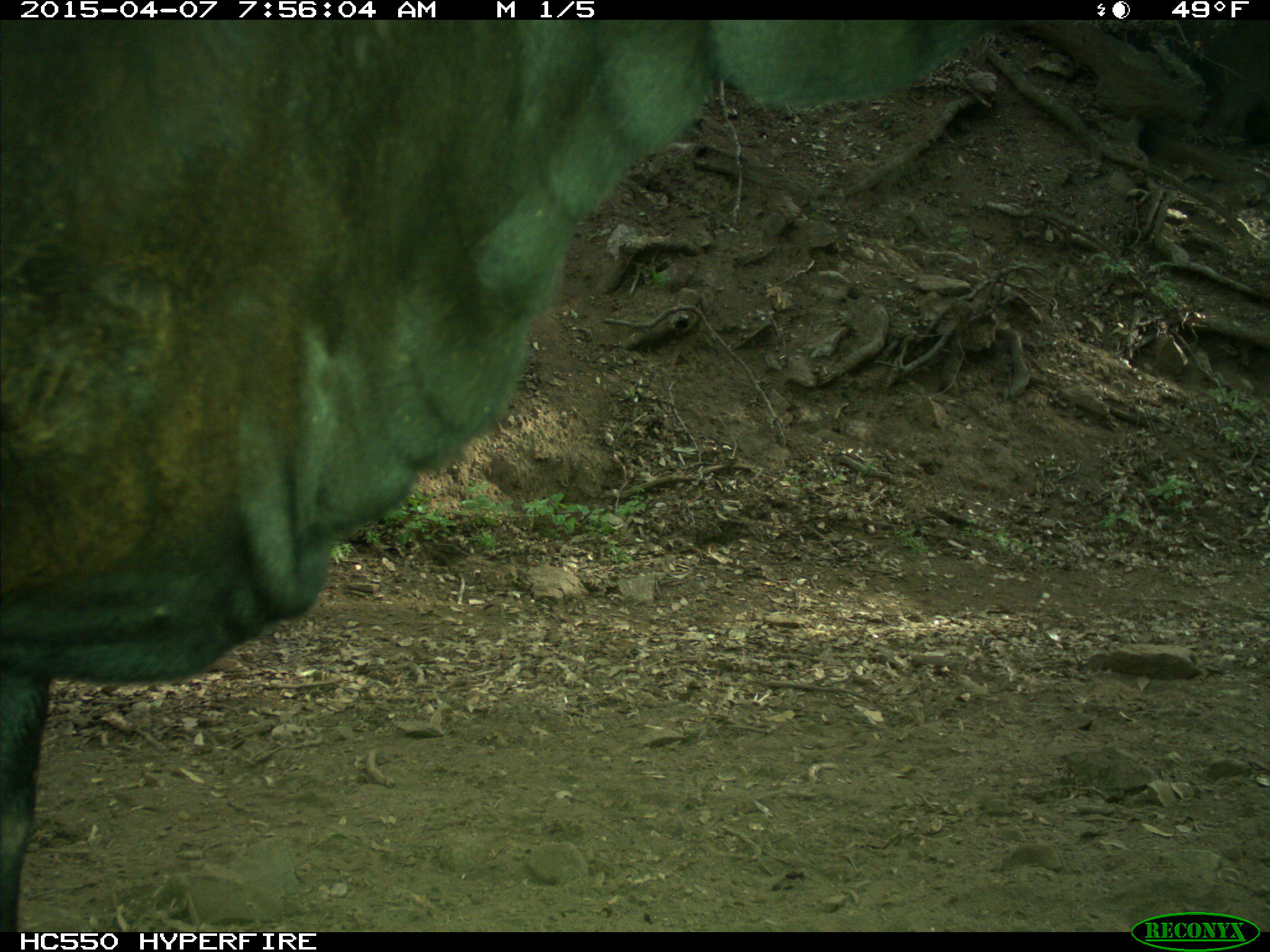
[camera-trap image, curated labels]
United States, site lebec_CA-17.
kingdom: Animalia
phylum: Chordata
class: Mammalia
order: Artiodactyla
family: Bovidae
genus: Bos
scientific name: Bos taurus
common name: domestic cow